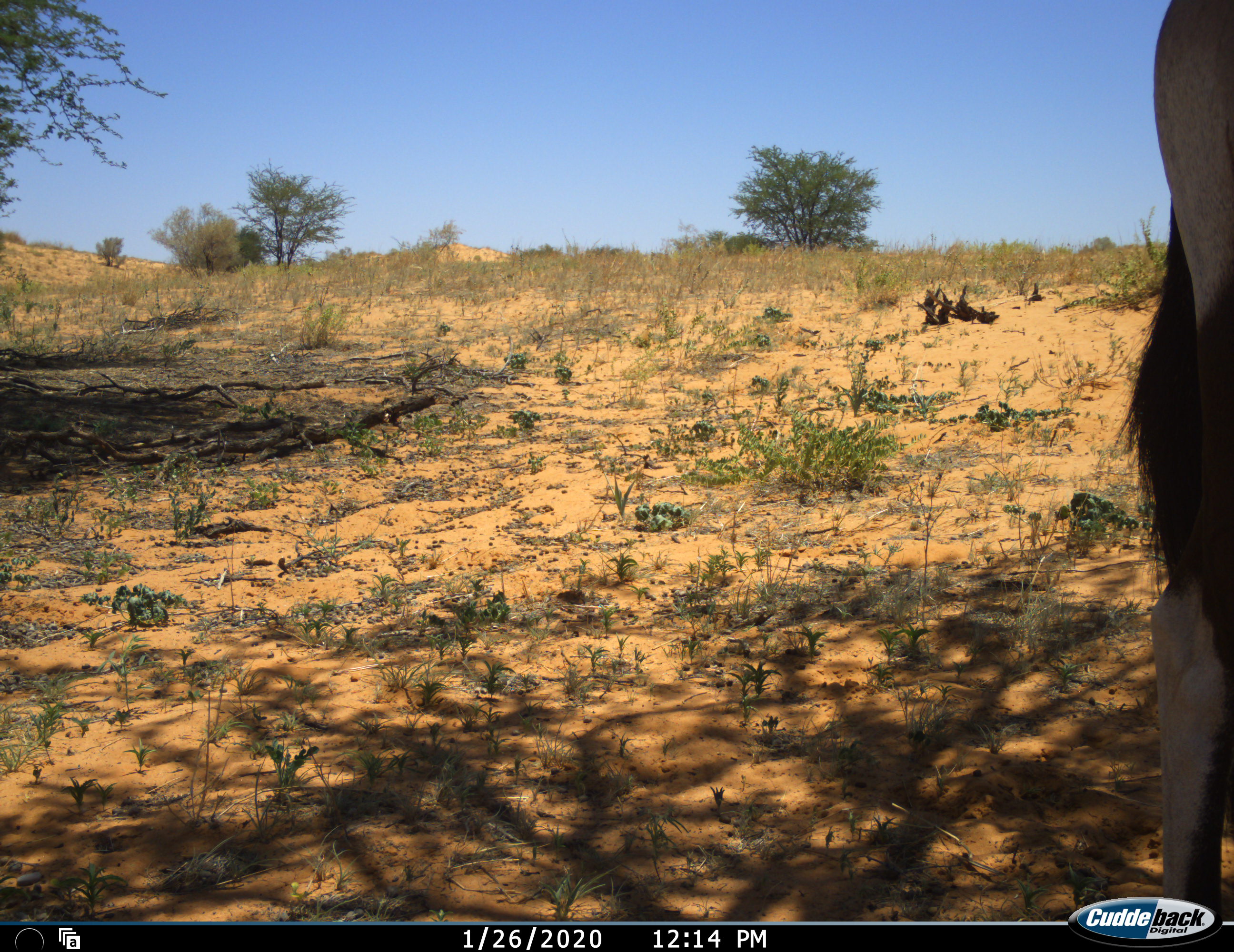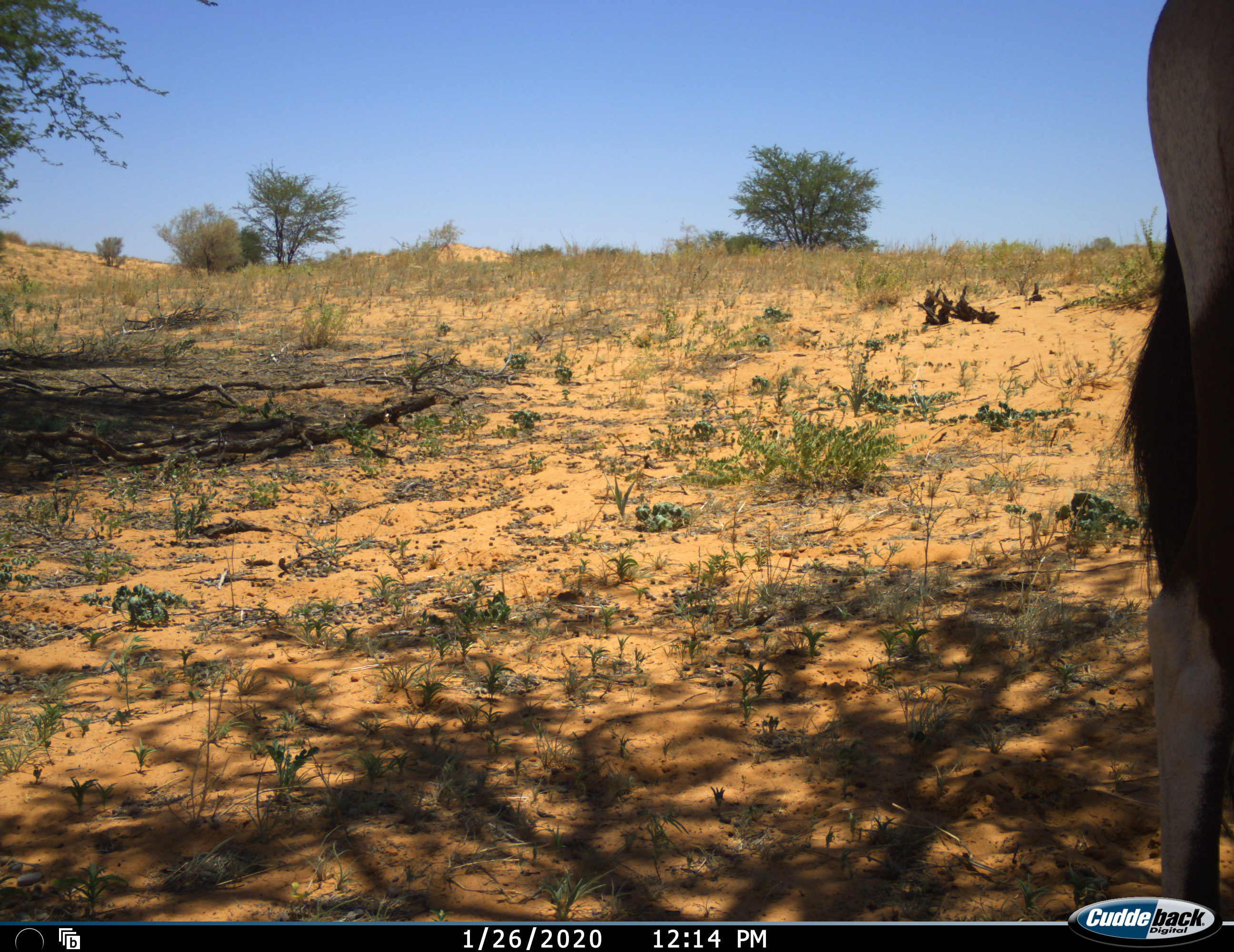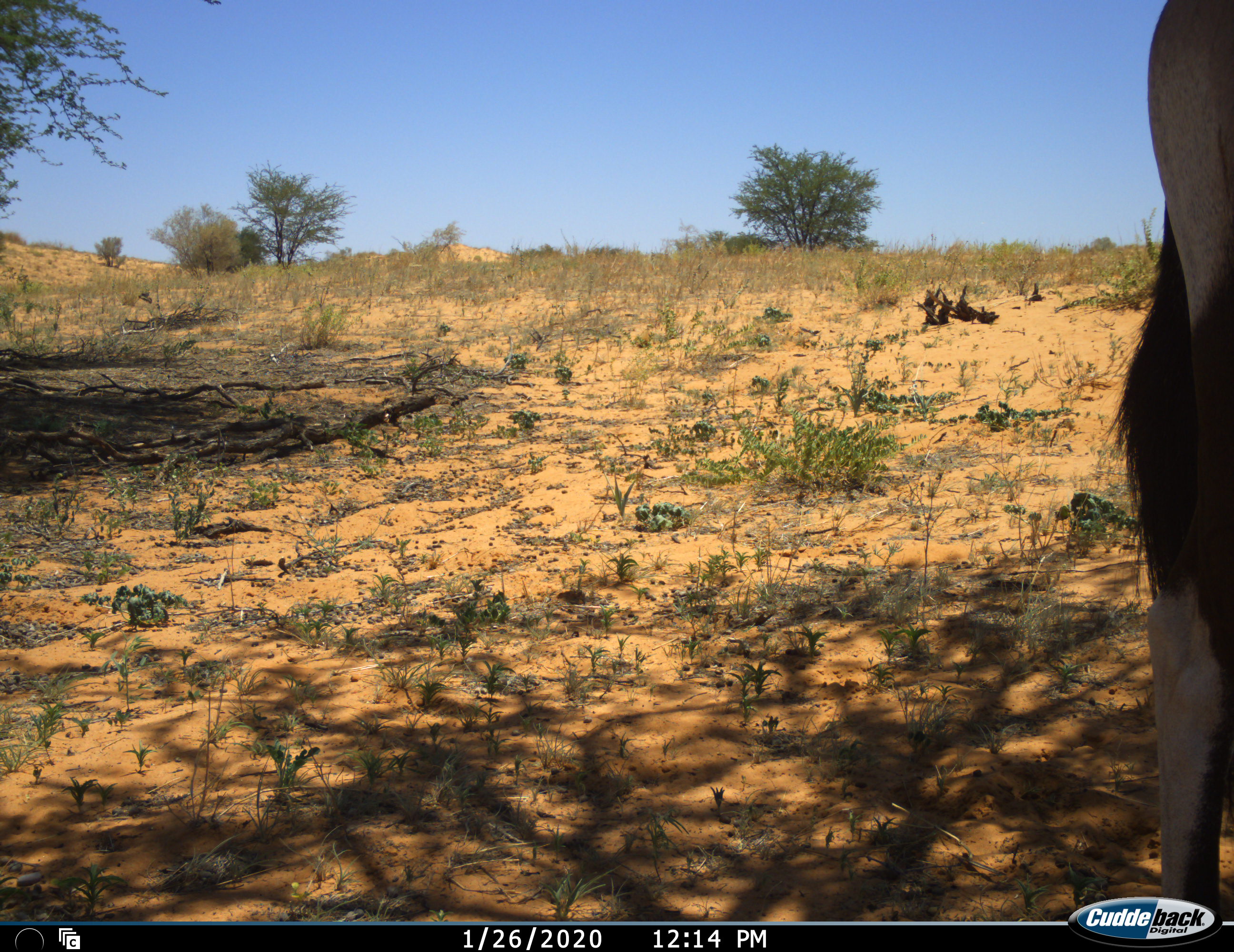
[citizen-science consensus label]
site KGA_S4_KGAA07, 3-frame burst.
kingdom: Animalia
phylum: Chordata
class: Mammalia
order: Artiodactyla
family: Bovidae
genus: Oryx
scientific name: Oryx gazella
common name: gemsbok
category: oryx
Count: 1.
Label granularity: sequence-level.